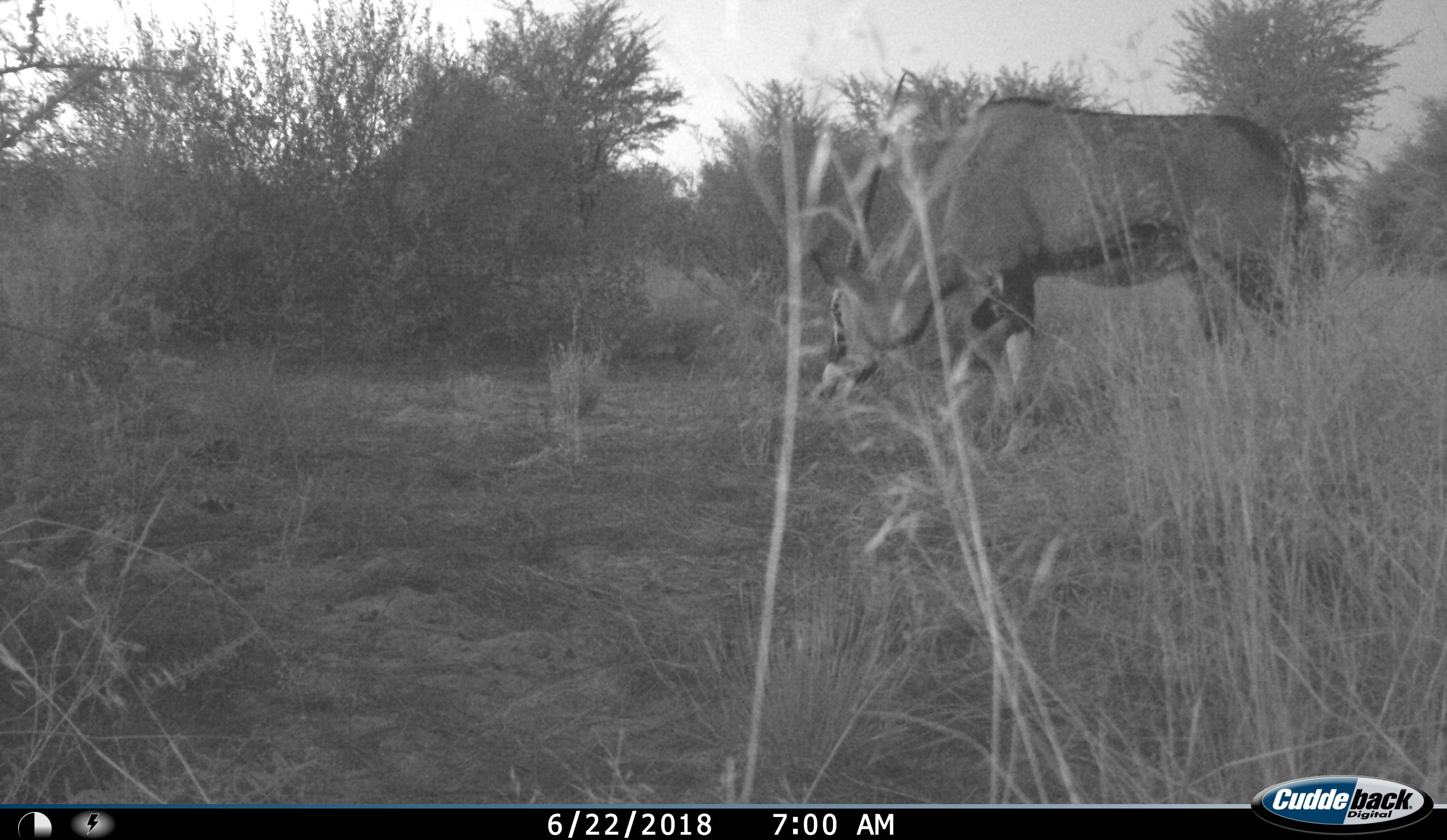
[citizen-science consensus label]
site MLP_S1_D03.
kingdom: Animalia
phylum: Chordata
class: Mammalia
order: Artiodactyla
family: Bovidae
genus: Oryx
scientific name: Oryx gazella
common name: gemsbok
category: oryx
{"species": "oryx (gemsbok) (Oryx gazella)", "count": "1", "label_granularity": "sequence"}